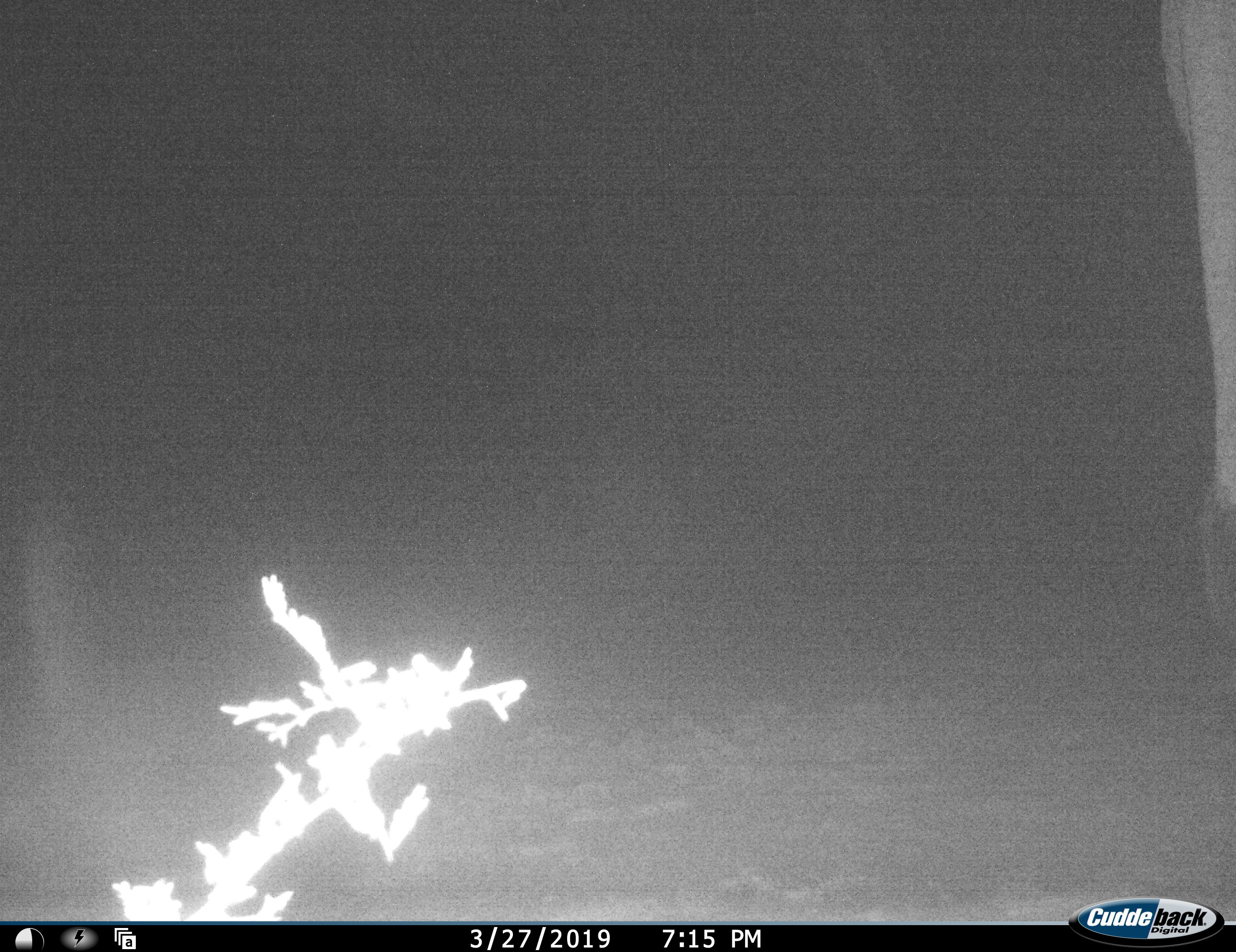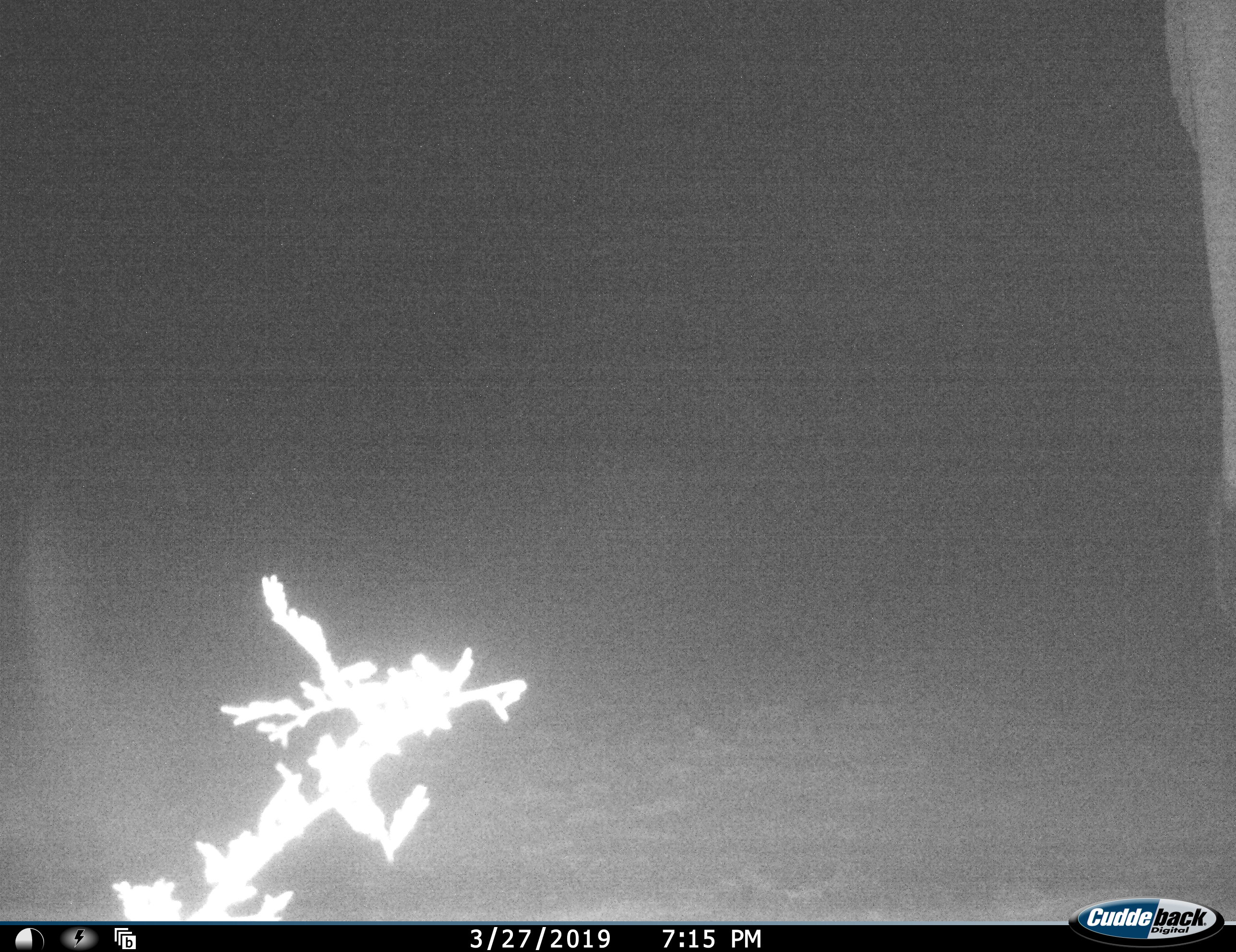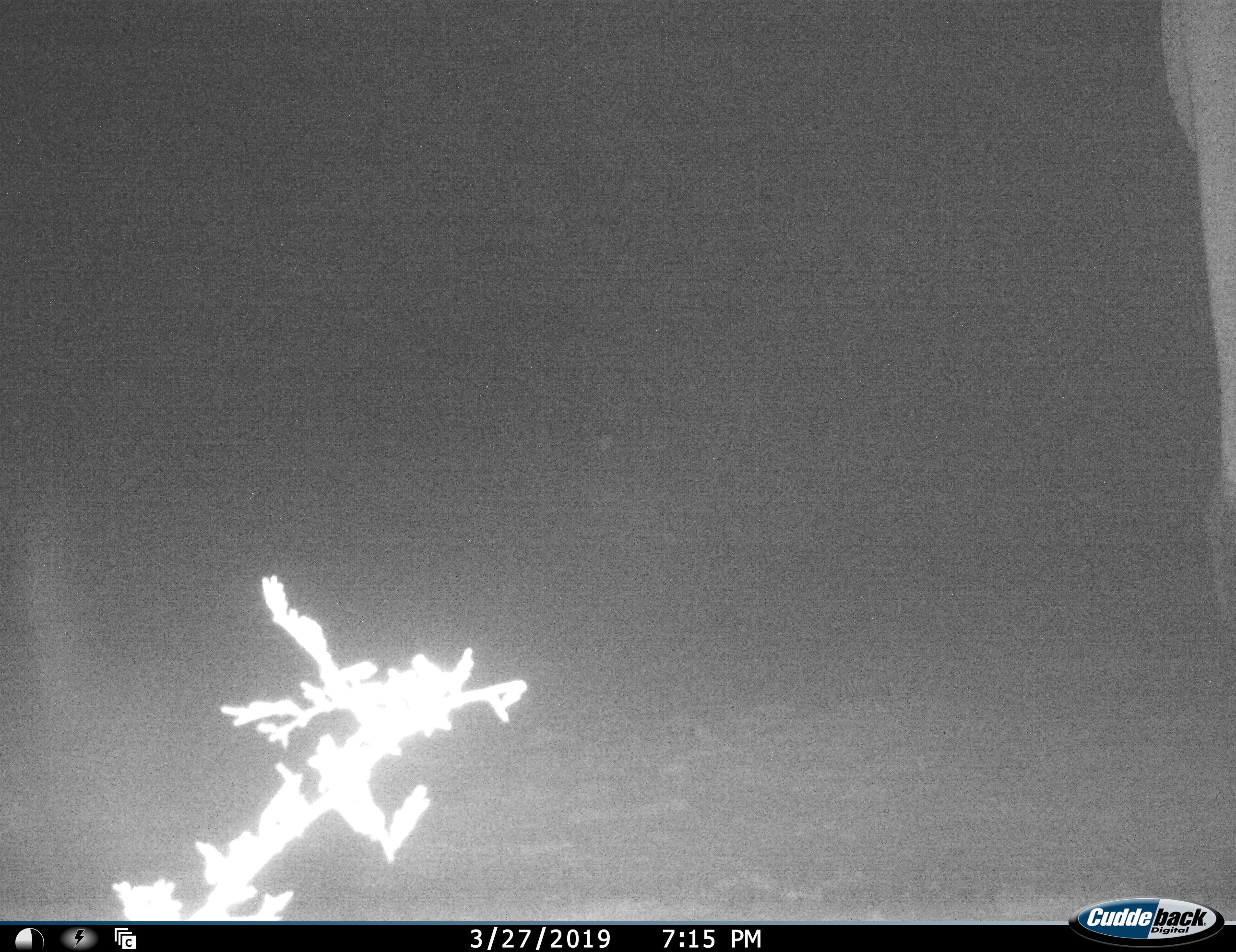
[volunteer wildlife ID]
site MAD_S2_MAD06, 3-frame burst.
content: unidentified animal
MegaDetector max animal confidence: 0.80